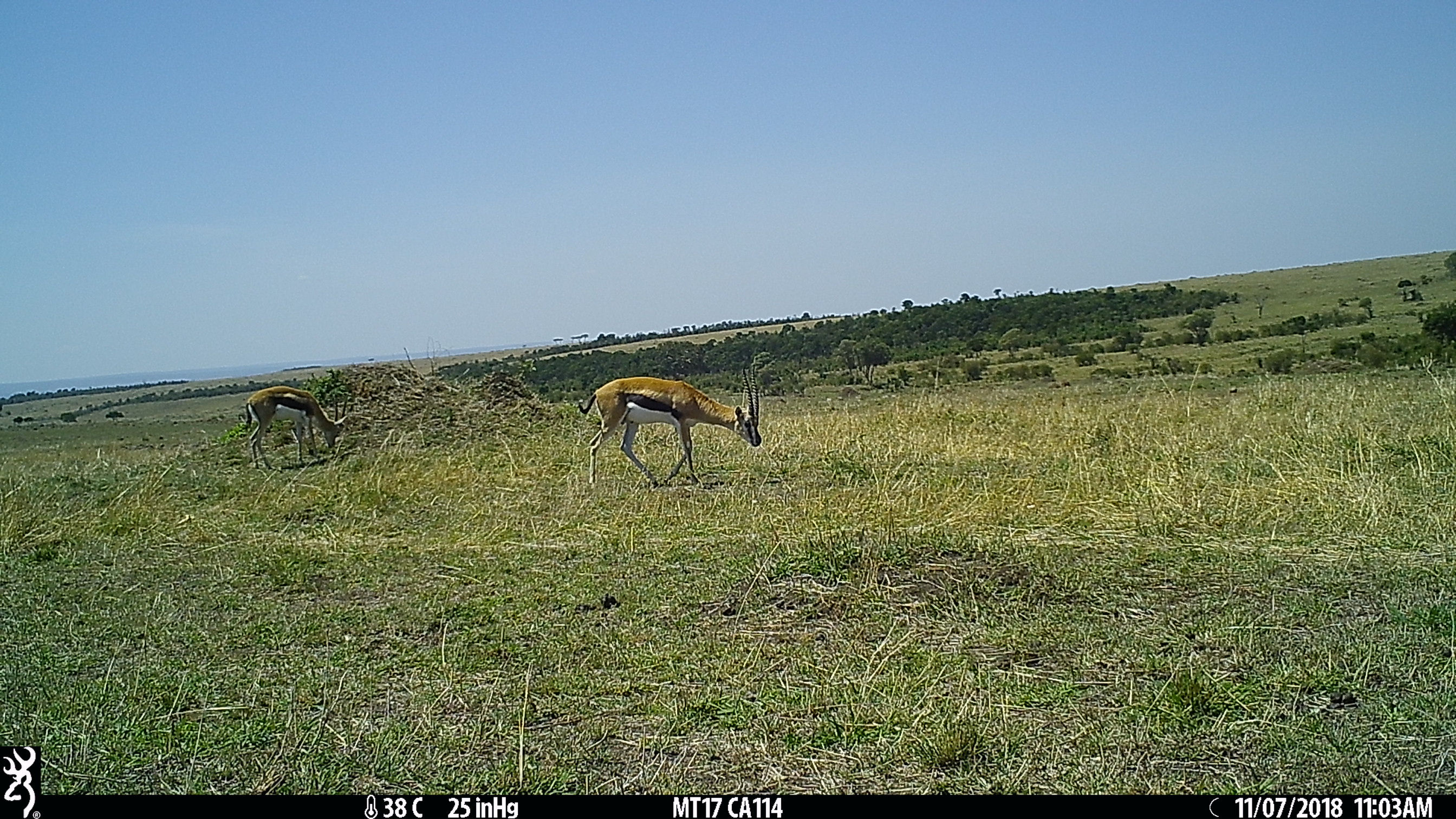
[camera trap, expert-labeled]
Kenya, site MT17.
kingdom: Animalia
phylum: Chordata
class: Mammalia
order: Artiodactyla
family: Bovidae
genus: Eudorcas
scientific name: Eudorcas thomsonii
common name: thomon's gazelle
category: gazelle thomsons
Gazelle thomsons (thomon's gazelle) (Eudorcas thomsonii).